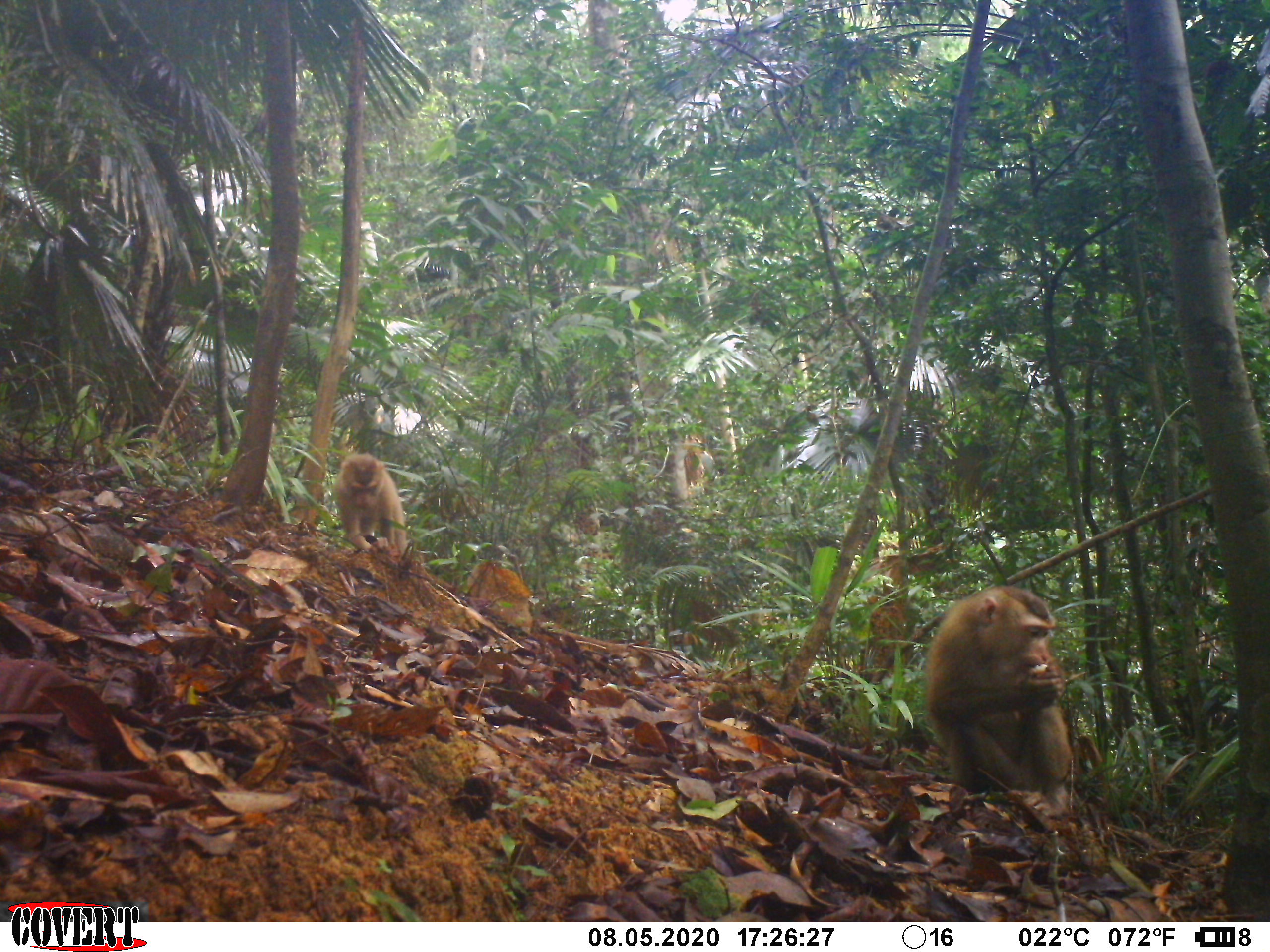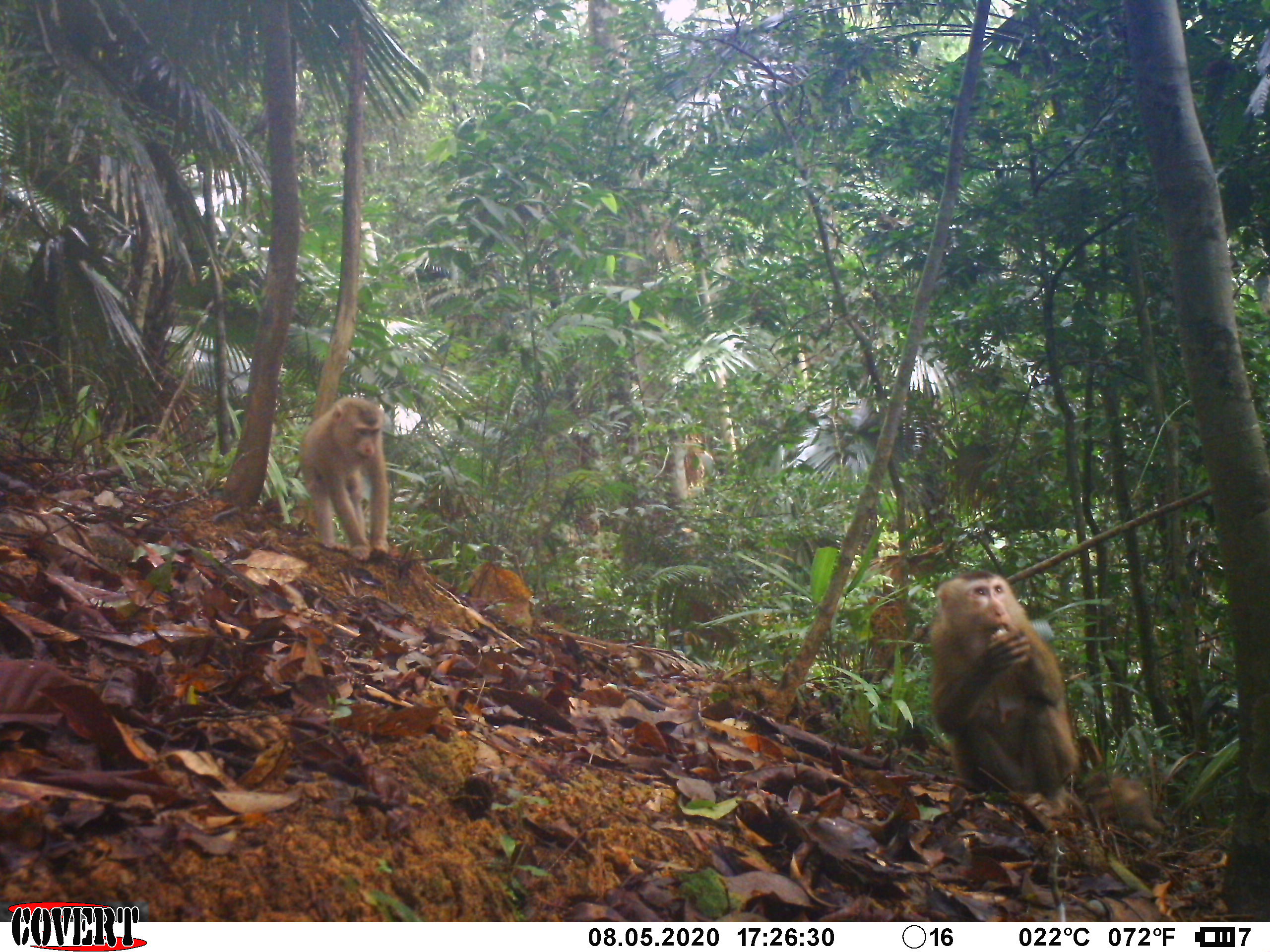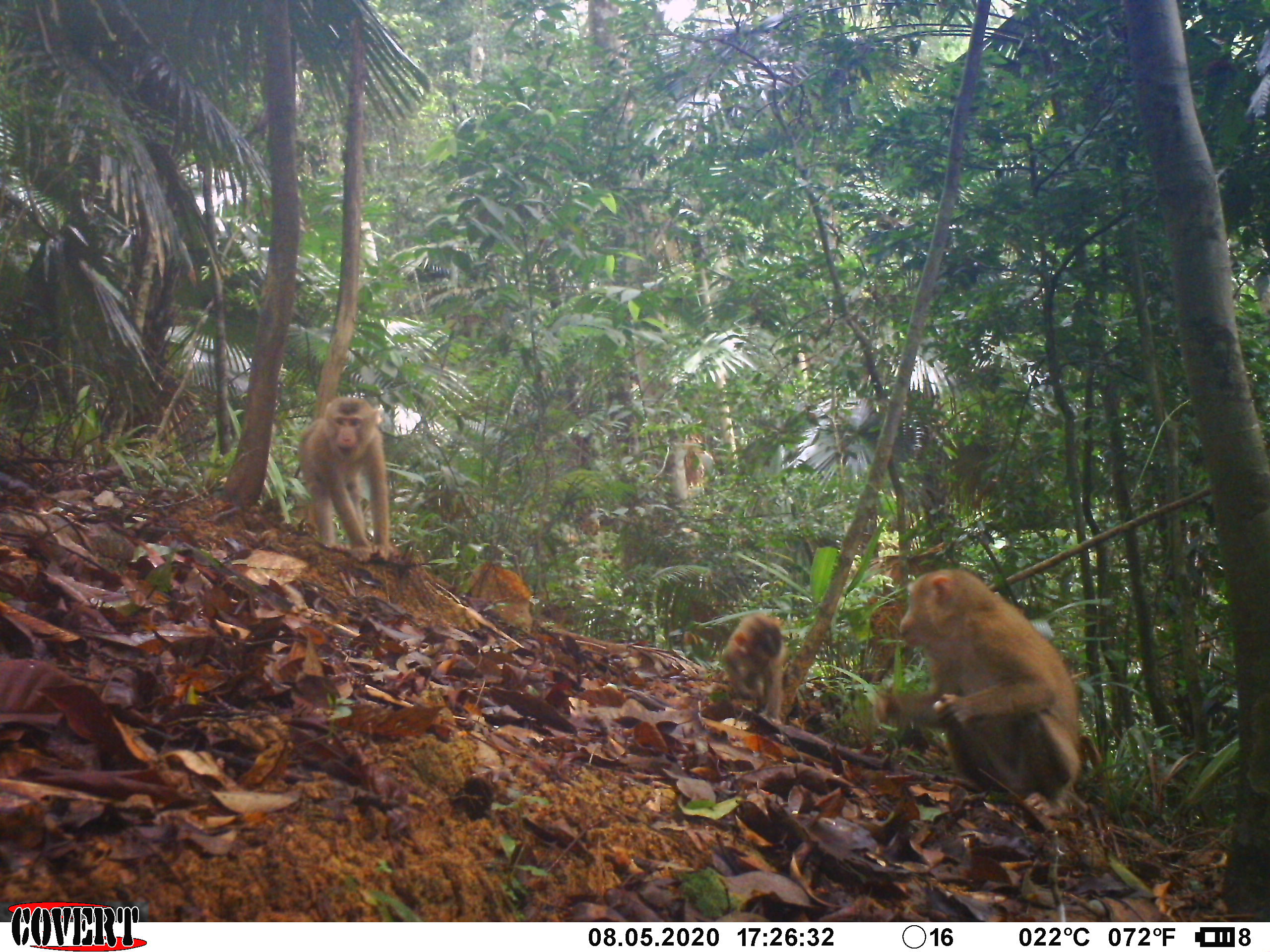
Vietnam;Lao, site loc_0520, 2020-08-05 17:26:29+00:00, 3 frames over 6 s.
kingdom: Animalia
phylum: Chordata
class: Mammalia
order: Primates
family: Cercopithecidae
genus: Macaca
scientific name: Macaca nemestrina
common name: pig-tailed macaque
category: pig tailed macaque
Pig tailed macaque (pig-tailed macaque) (Macaca nemestrina). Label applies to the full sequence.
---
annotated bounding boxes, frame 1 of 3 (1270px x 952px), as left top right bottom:
pig tailed macaque: 925 583 1076 818; 332 452 406 563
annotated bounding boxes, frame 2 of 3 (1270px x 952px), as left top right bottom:
pig tailed macaque: 928 569 1082 818; 299 396 390 562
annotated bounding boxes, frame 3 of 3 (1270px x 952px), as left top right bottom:
pig tailed macaque: 876 568 1084 821; 299 396 394 563; 722 612 786 725